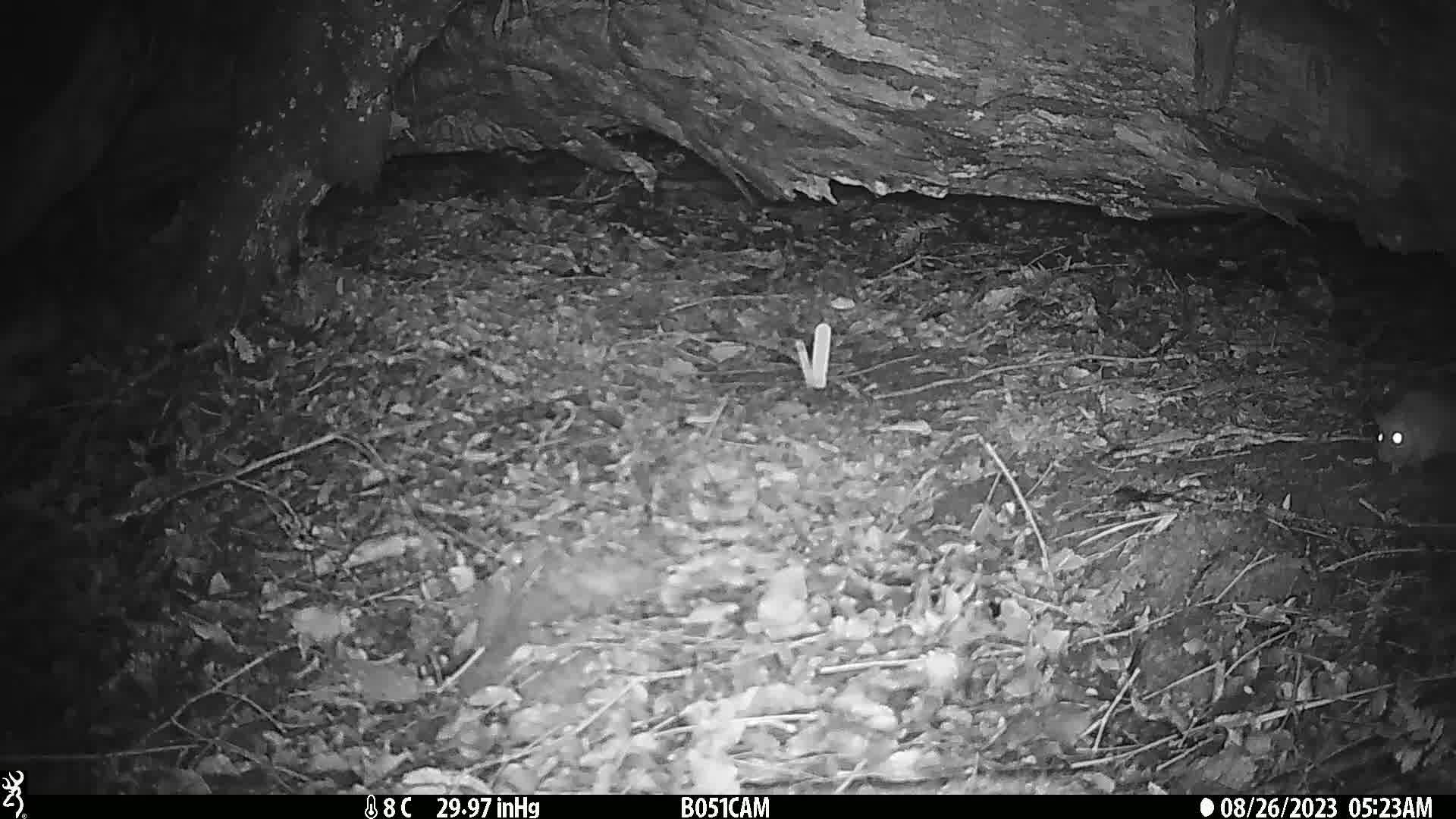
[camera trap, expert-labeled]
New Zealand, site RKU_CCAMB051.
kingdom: Animalia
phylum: Chordata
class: Mammalia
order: Rodentia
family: Muridae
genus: Rattus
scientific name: Rattus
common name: rat